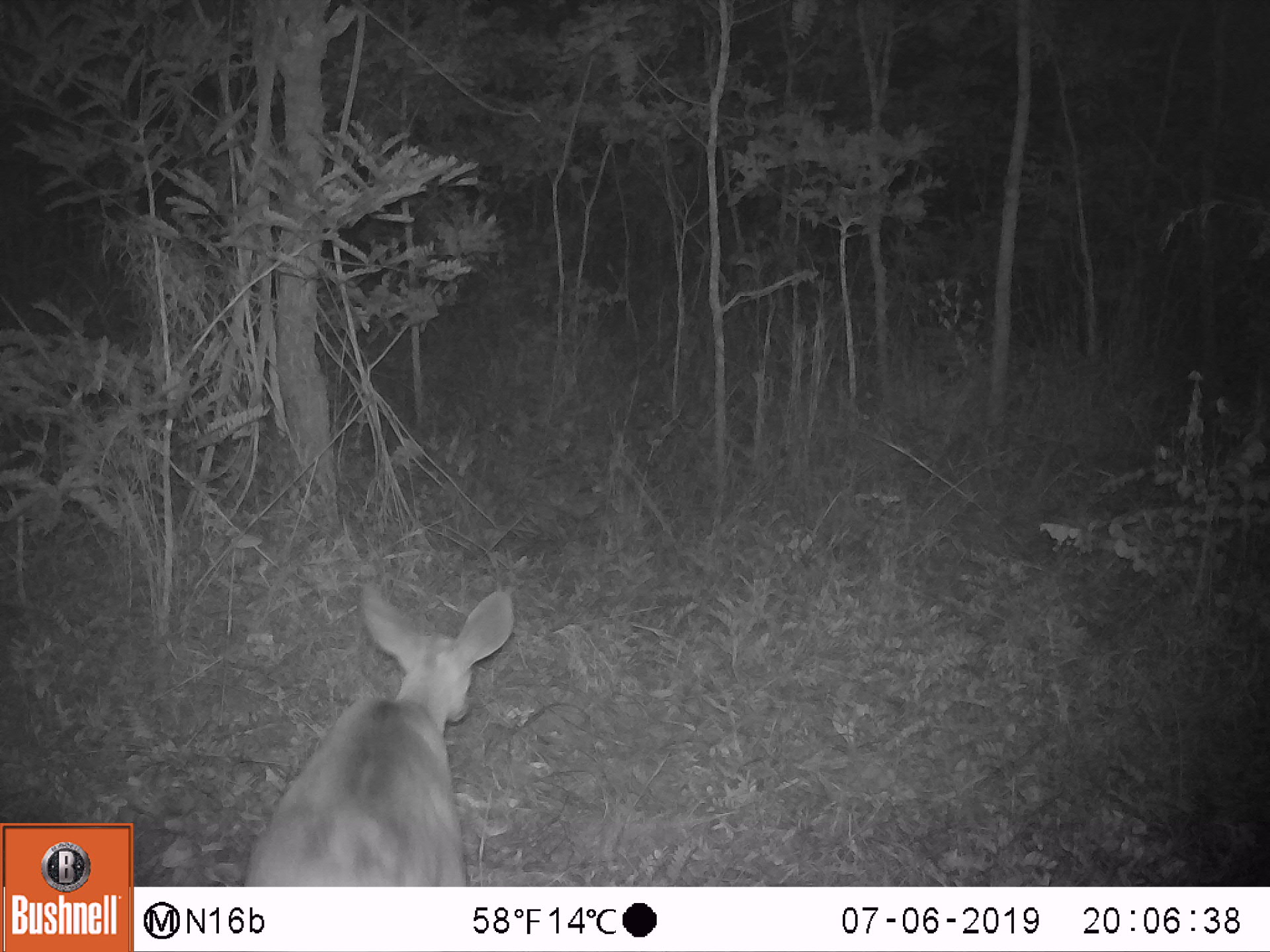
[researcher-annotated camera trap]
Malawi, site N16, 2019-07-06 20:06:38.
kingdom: Animalia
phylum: Chordata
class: Mammalia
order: Artiodactyla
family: Bovidae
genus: Tragelaphus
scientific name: Tragelaphus sylvaticus sylvaticus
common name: cape bushbuck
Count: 1.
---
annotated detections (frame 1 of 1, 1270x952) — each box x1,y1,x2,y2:
cape bushbuck: 242,579,519,885